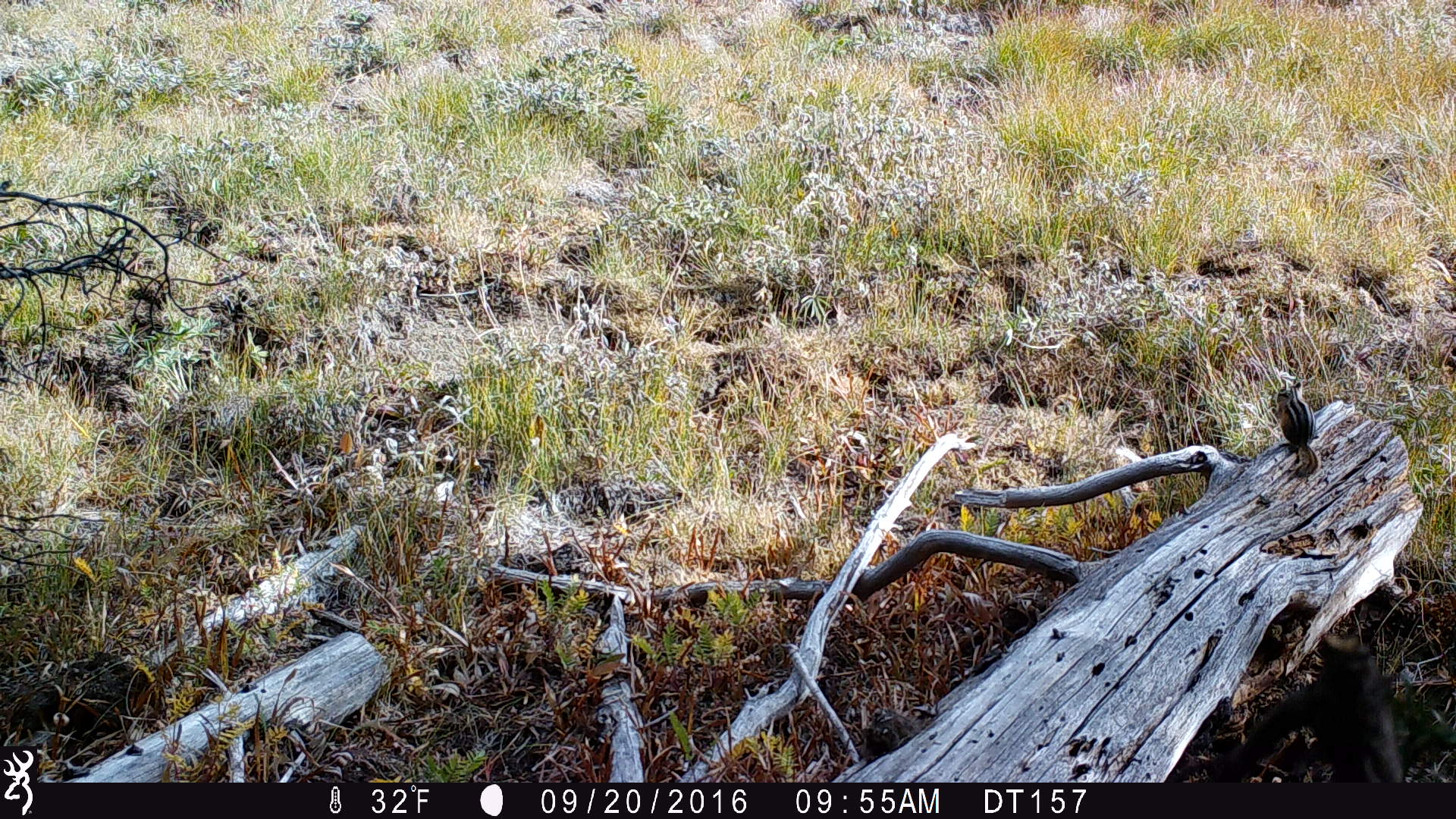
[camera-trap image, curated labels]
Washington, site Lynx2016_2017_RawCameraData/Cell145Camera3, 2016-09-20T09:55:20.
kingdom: Animalia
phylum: Chordata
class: Mammalia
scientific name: Mammalia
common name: small mammal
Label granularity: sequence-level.